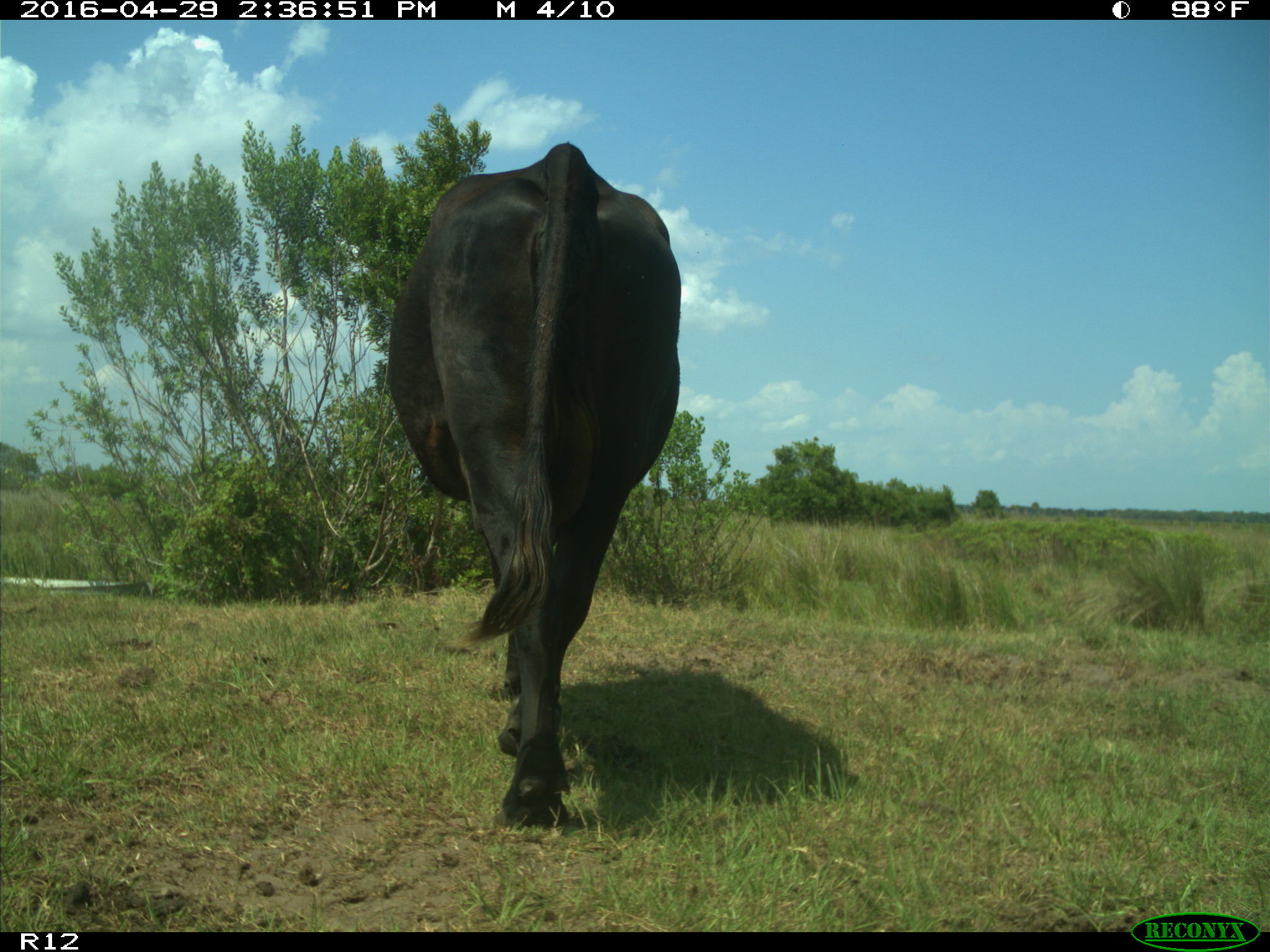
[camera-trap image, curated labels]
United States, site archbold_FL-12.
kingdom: Animalia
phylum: Chordata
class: Mammalia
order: Artiodactyla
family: Bovidae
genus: Bos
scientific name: Bos taurus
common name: domestic cow